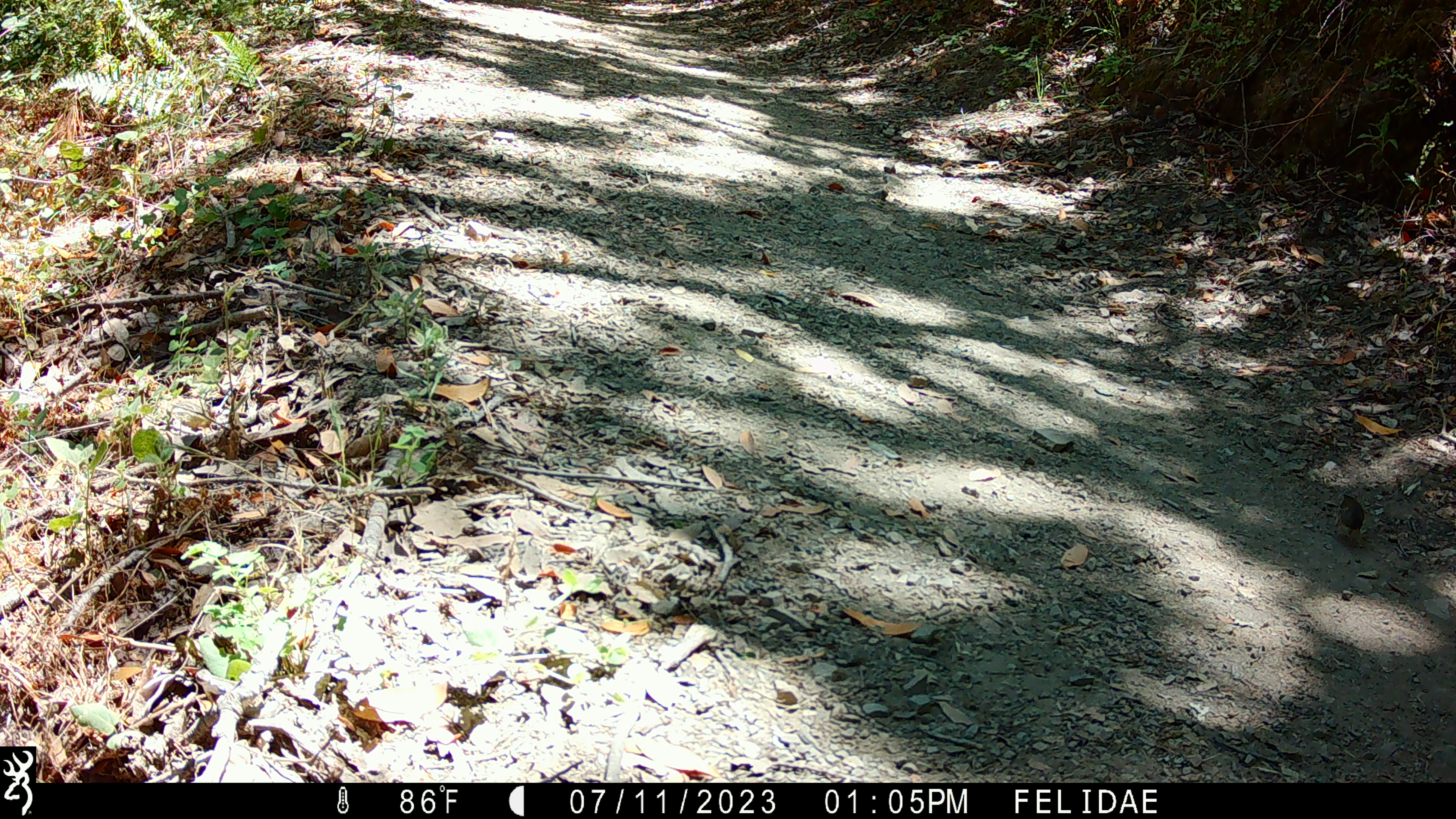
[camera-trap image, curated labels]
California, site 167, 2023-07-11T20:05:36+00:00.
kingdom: Animalia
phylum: Chordata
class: Aves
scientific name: Aves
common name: bird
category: unknown bird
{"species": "unknown bird (bird) (Aves)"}